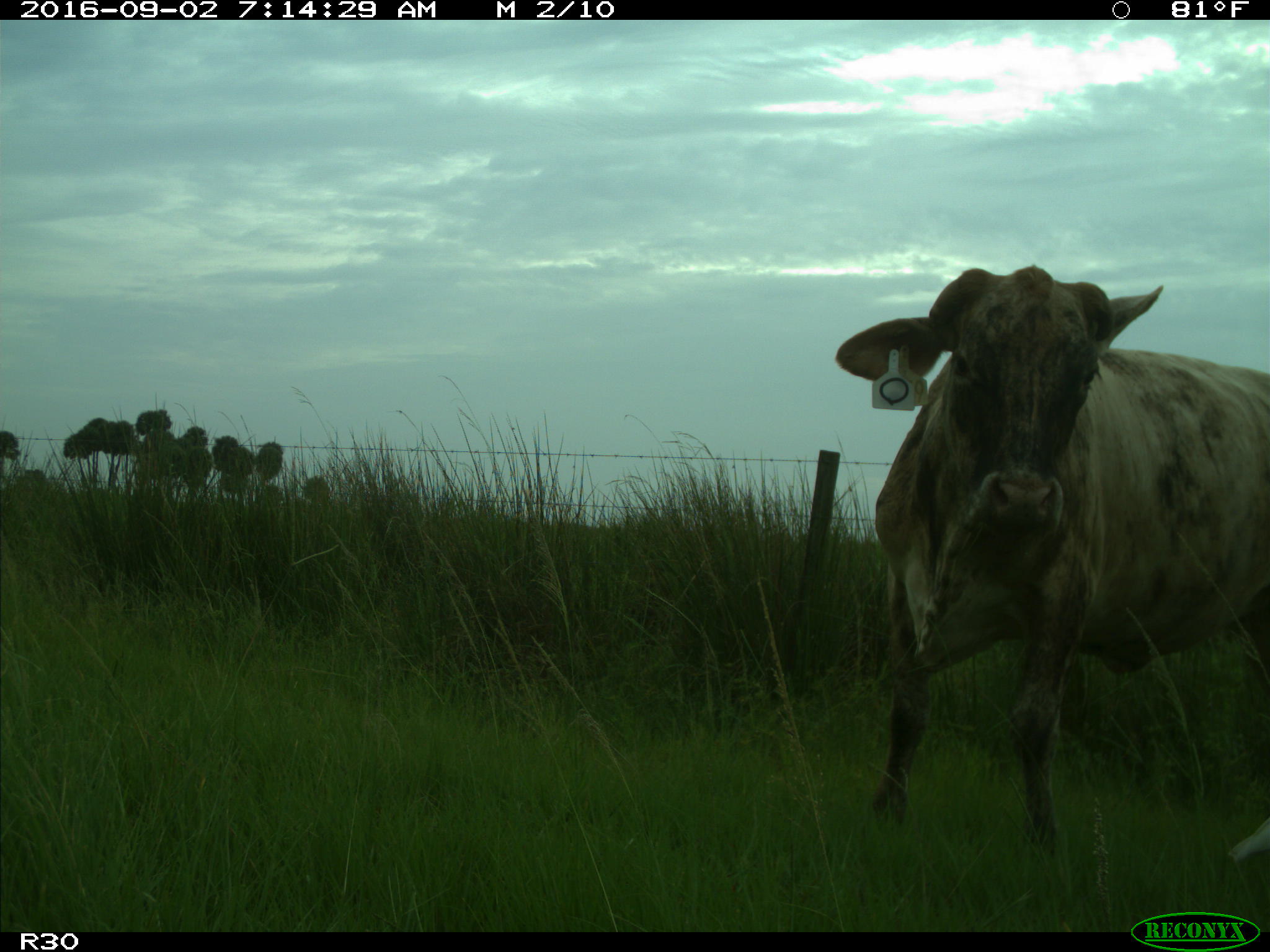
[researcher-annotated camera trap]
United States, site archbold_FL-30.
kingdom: Animalia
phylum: Chordata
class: Mammalia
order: Artiodactyla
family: Bovidae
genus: Bos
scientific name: Bos taurus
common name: domestic cow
Bos taurus (domestic cow).